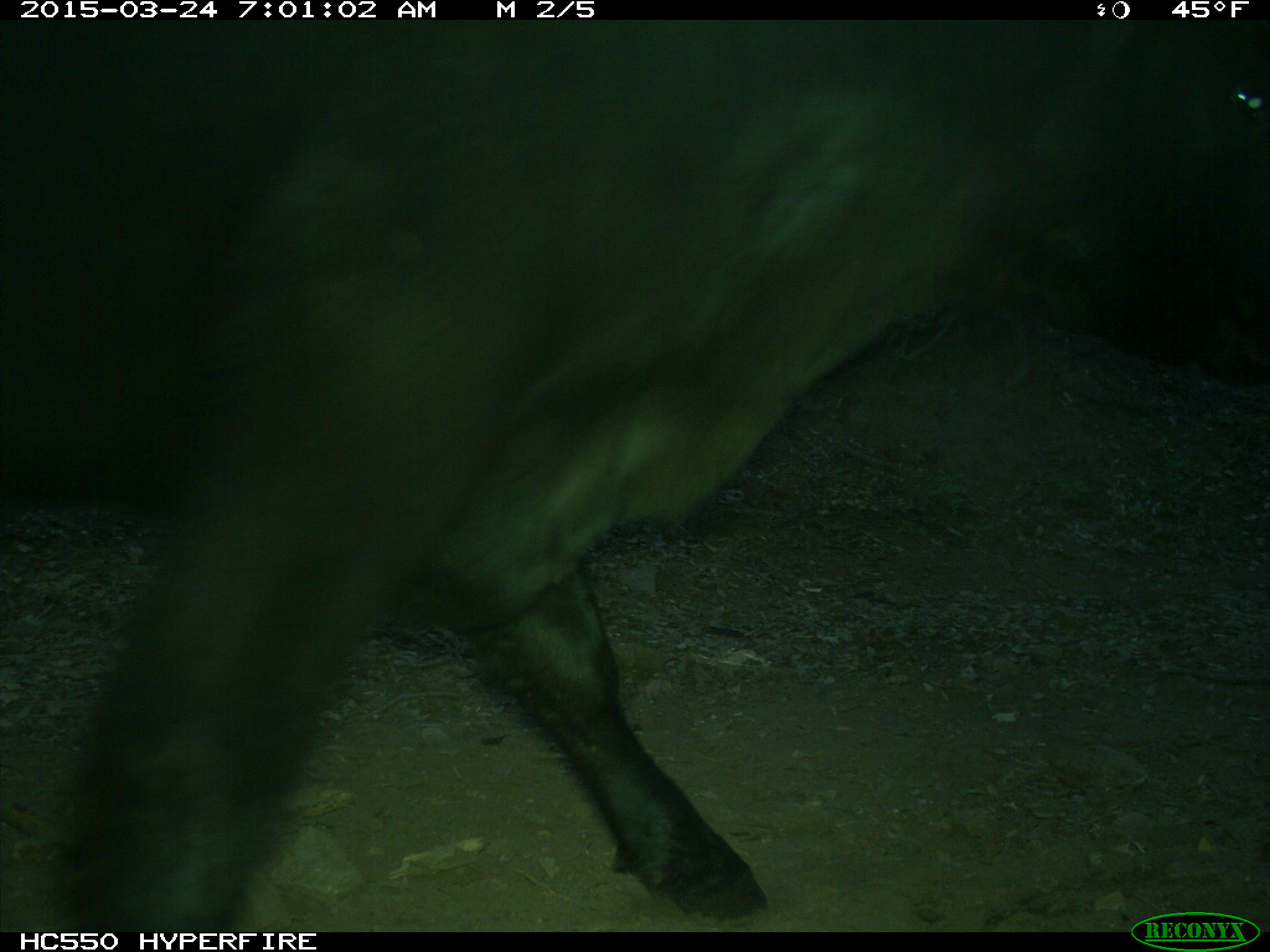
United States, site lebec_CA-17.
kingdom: Animalia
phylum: Chordata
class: Mammalia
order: Artiodactyla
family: Bovidae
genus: Bos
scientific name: Bos taurus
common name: domestic cow